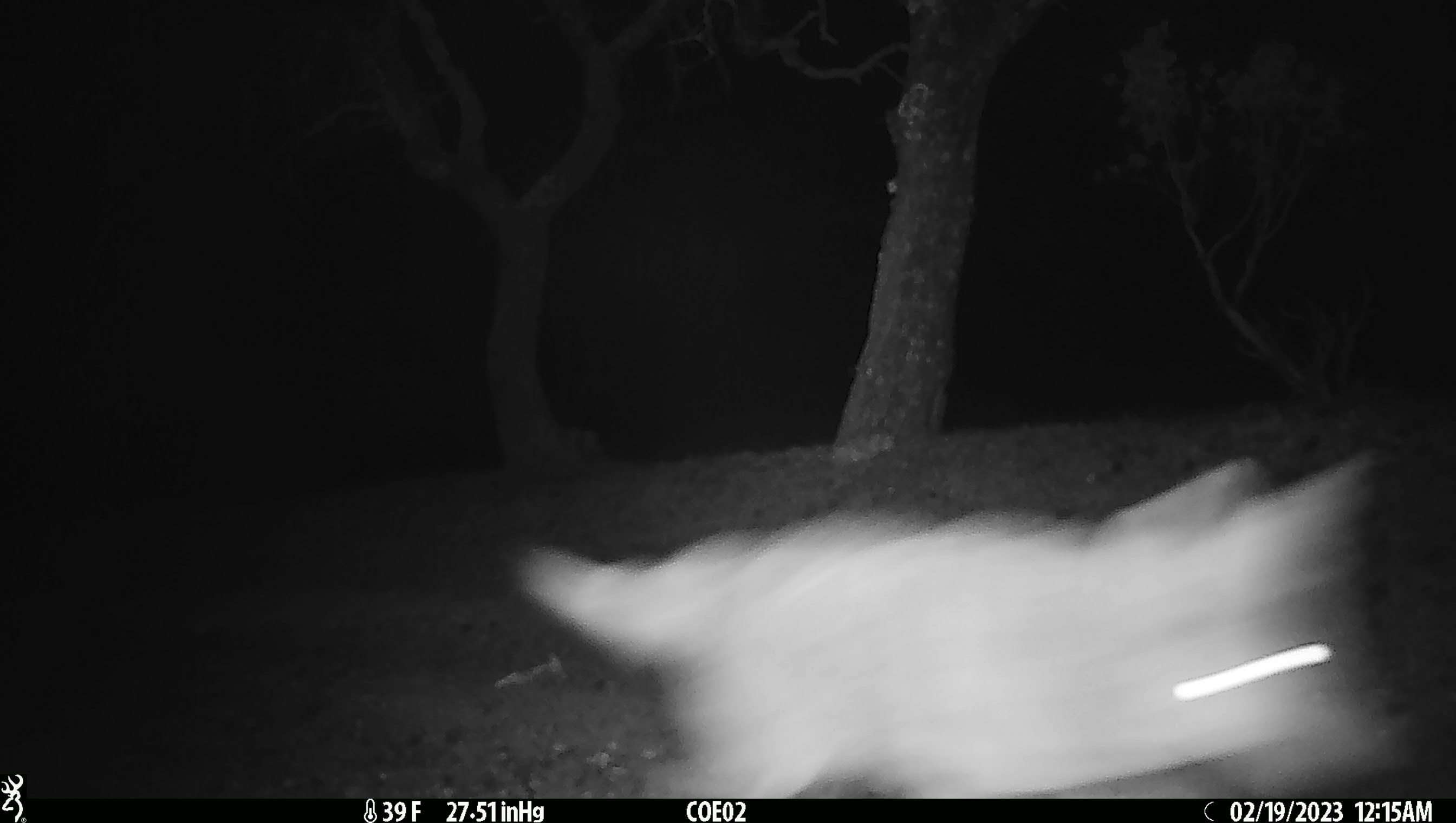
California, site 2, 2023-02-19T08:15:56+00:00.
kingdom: Animalia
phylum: Chordata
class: Mammalia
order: Carnivora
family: Canidae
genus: Canis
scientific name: Canis latrans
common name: coyote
Coyote (Canis latrans).